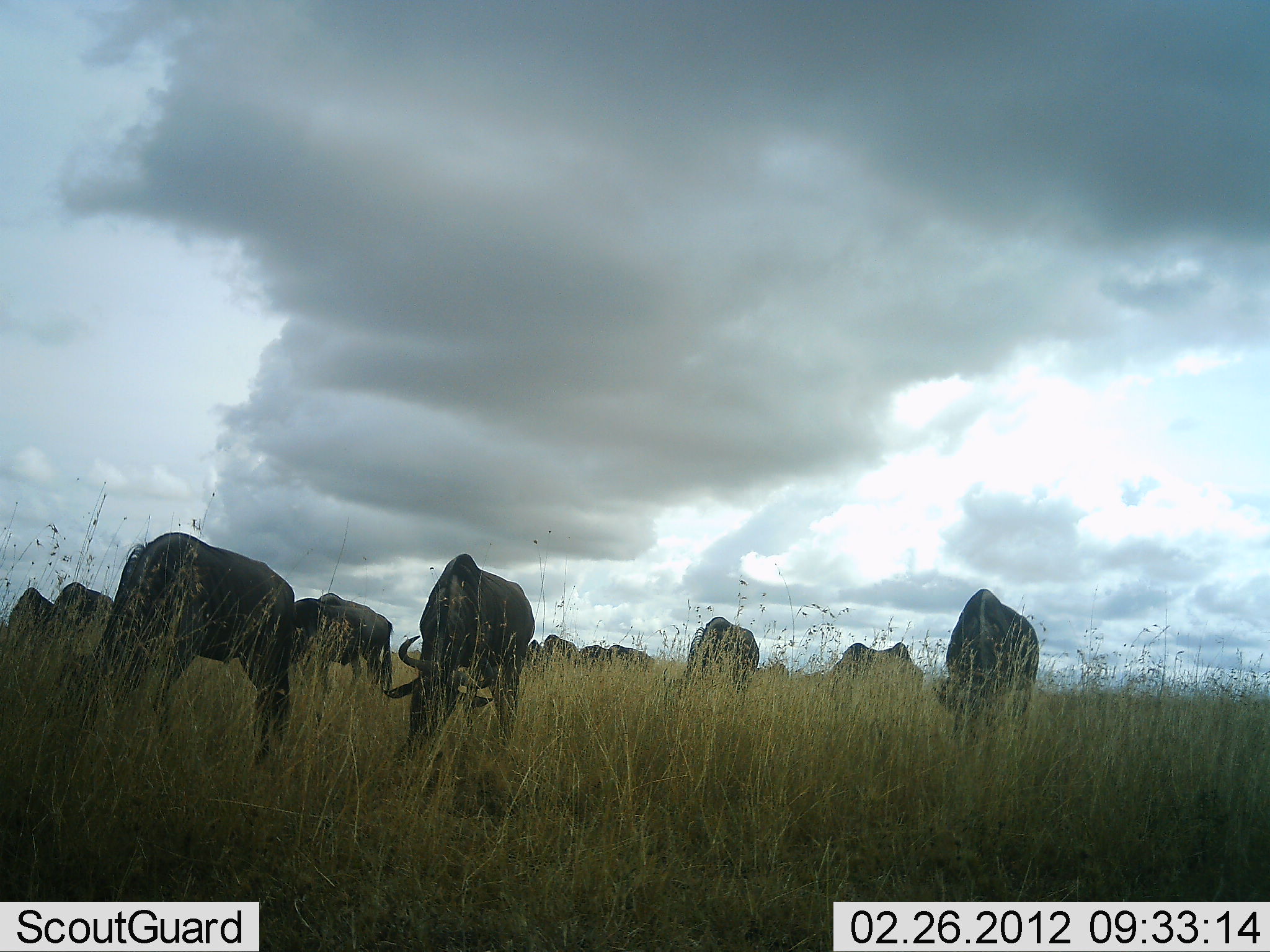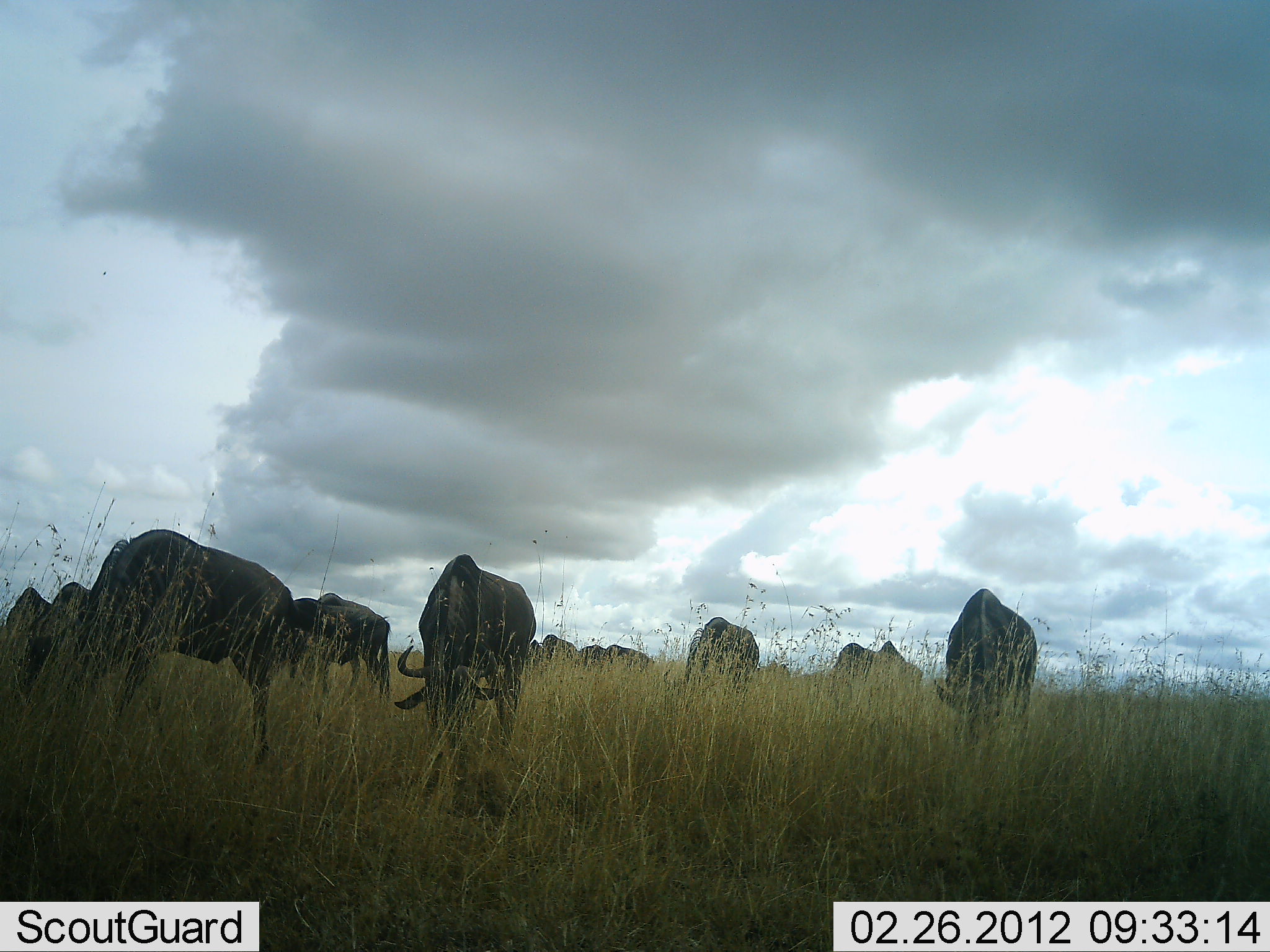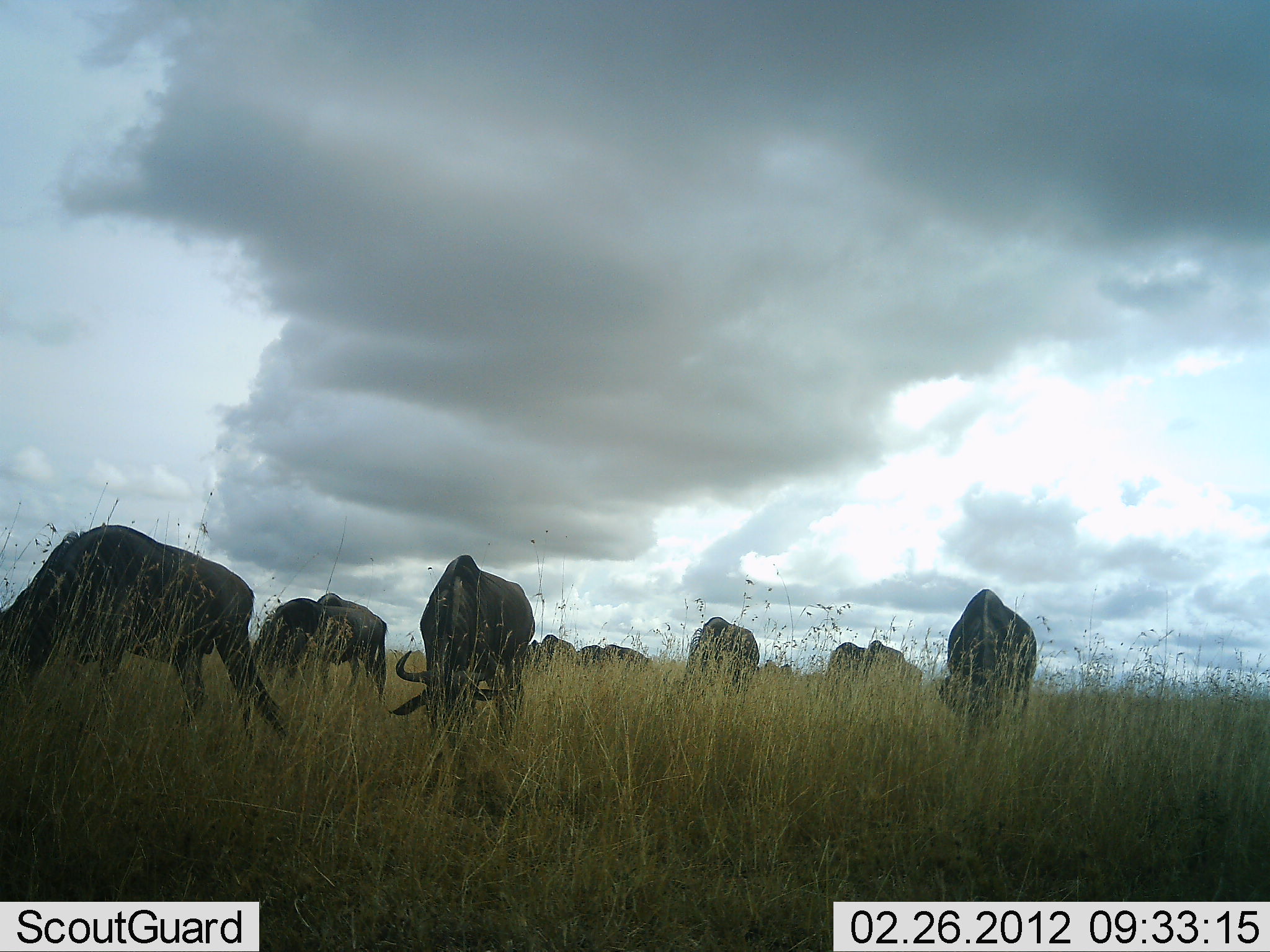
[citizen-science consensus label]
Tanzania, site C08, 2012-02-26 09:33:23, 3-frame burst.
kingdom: Animalia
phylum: Chordata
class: Mammalia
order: Artiodactyla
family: Bovidae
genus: Connochaetes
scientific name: Connochaetes taurinus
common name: blue wildebeest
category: wildebeest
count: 11-50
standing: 33%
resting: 0%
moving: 7%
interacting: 0%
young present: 0%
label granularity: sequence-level